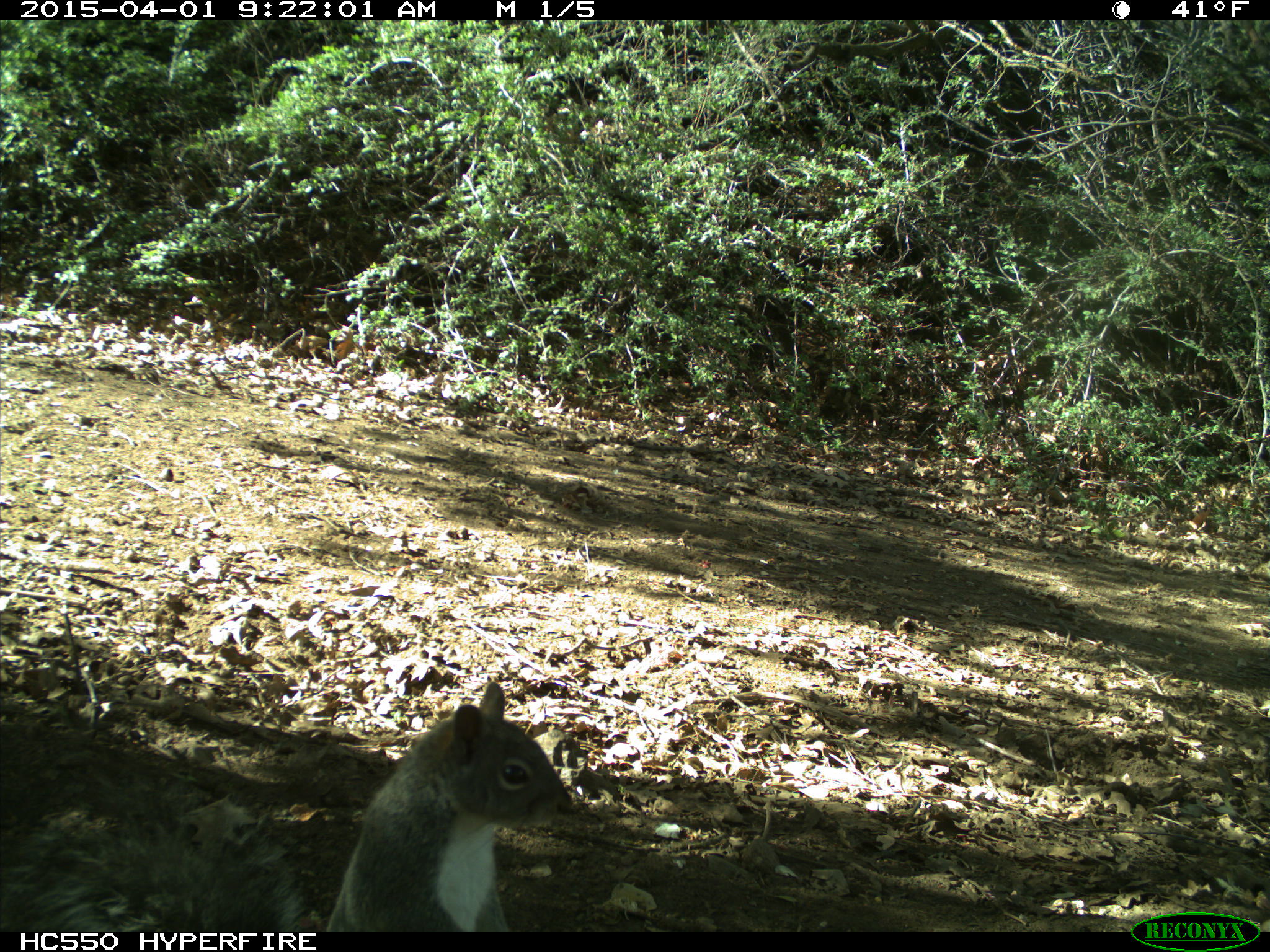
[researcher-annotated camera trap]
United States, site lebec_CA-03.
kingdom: Animalia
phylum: Chordata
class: Mammalia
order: Rodentia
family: Sciuridae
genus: Sciurus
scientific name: Sciurus carolinensis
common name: eastern gray squirrel